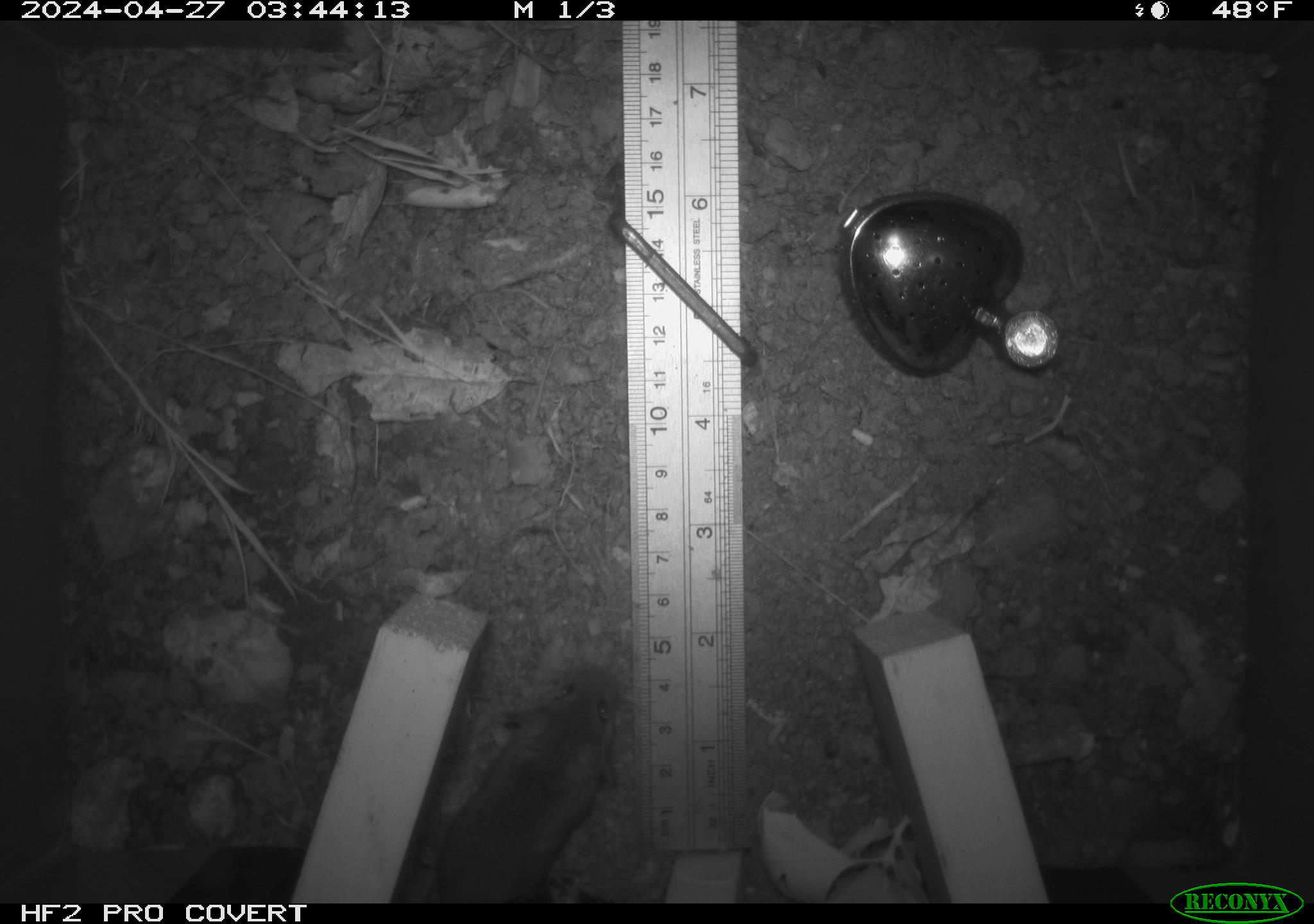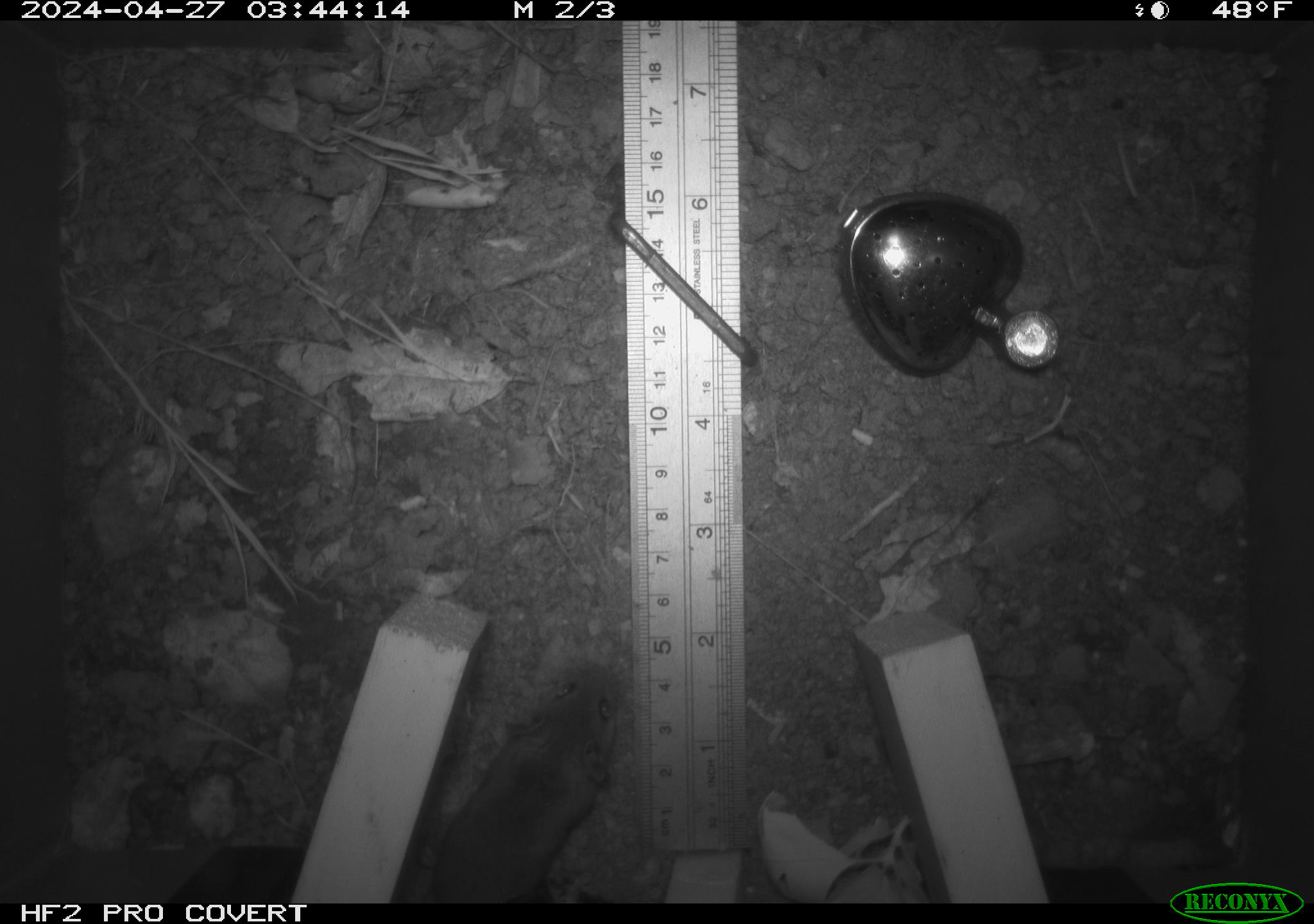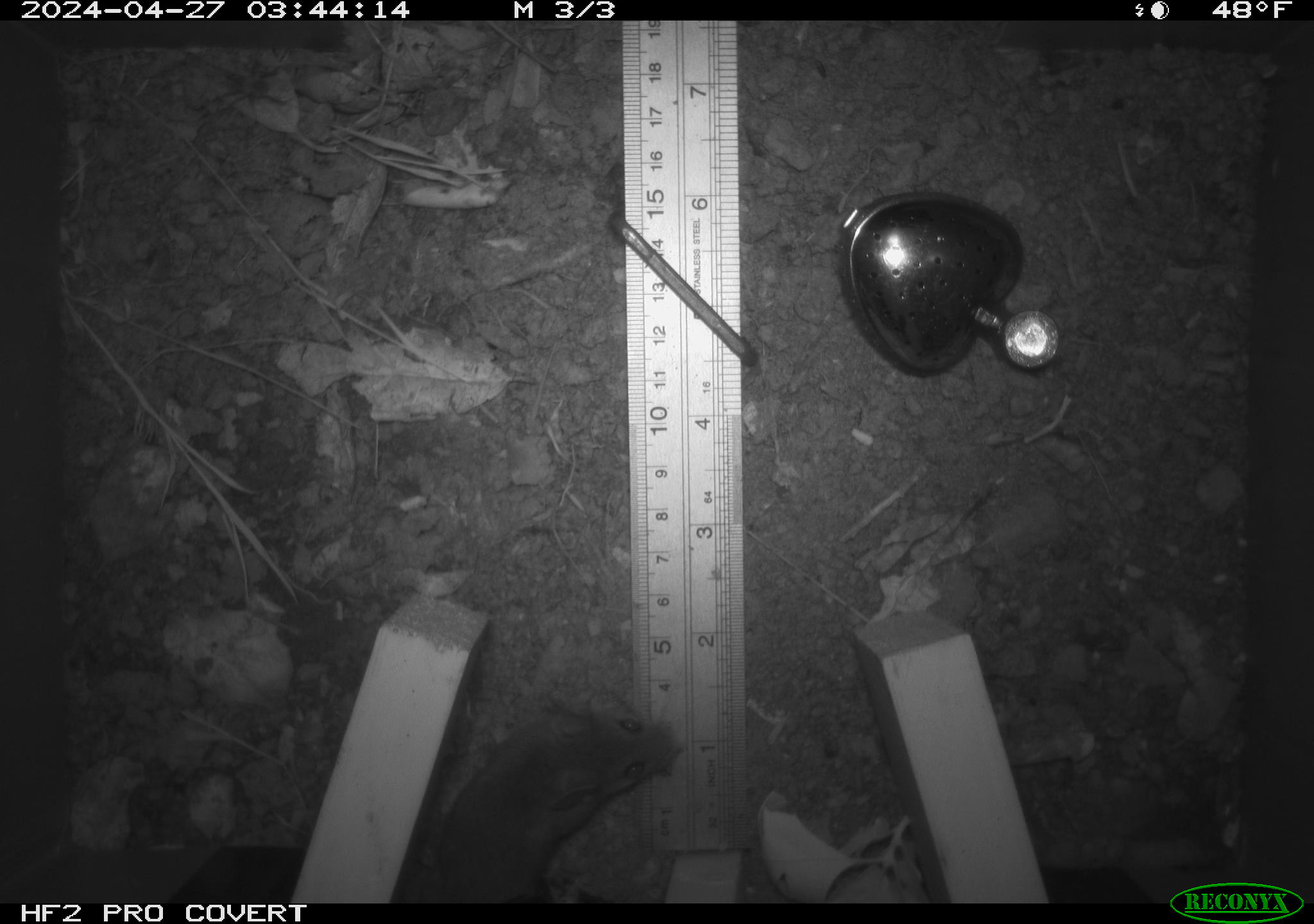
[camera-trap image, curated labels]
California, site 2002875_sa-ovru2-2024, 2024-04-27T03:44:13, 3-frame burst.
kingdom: Animalia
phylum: Chordata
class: Mammalia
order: Rodentia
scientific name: Rodentia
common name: rodent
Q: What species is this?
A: Rodent (Rodentia).